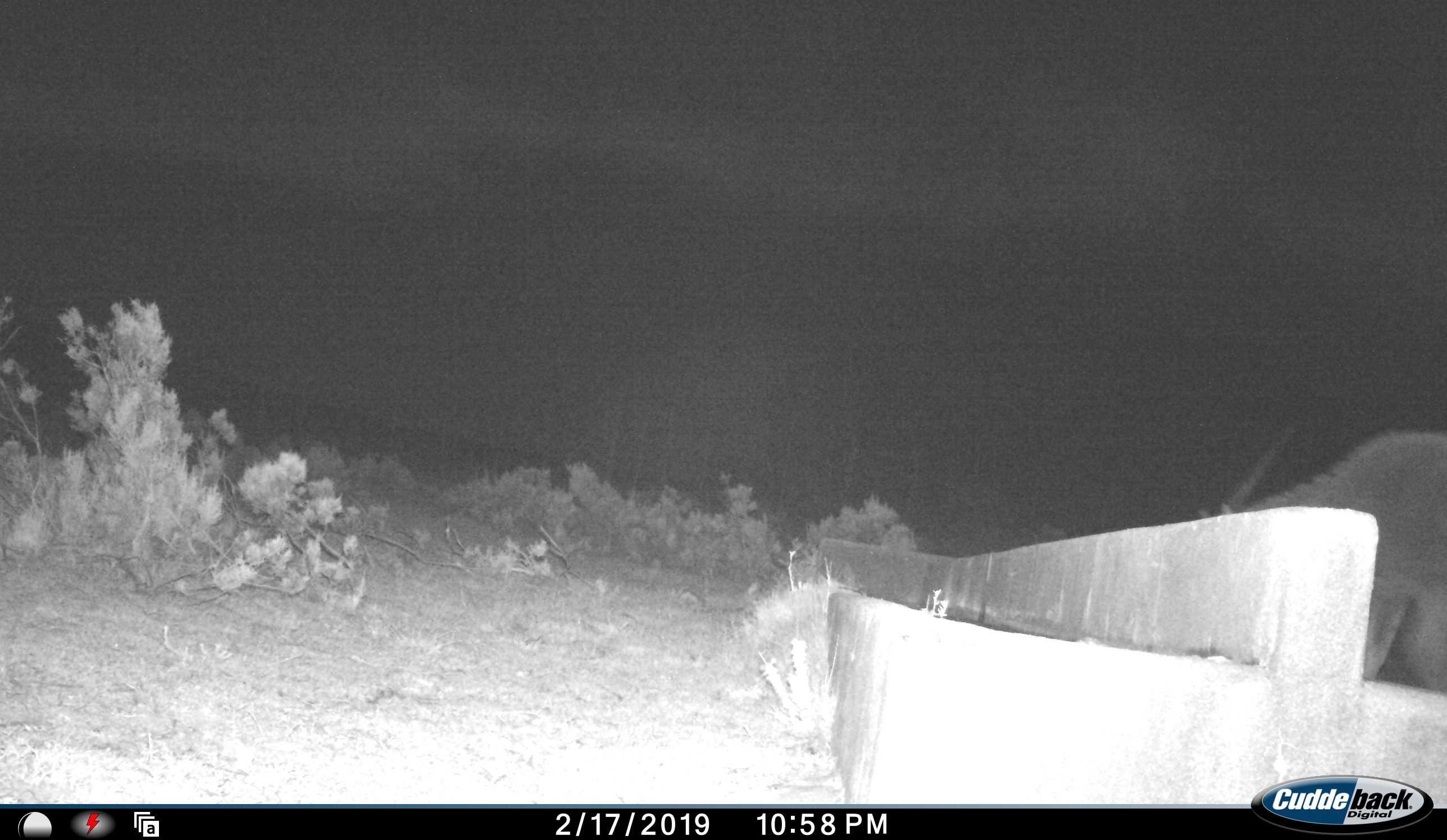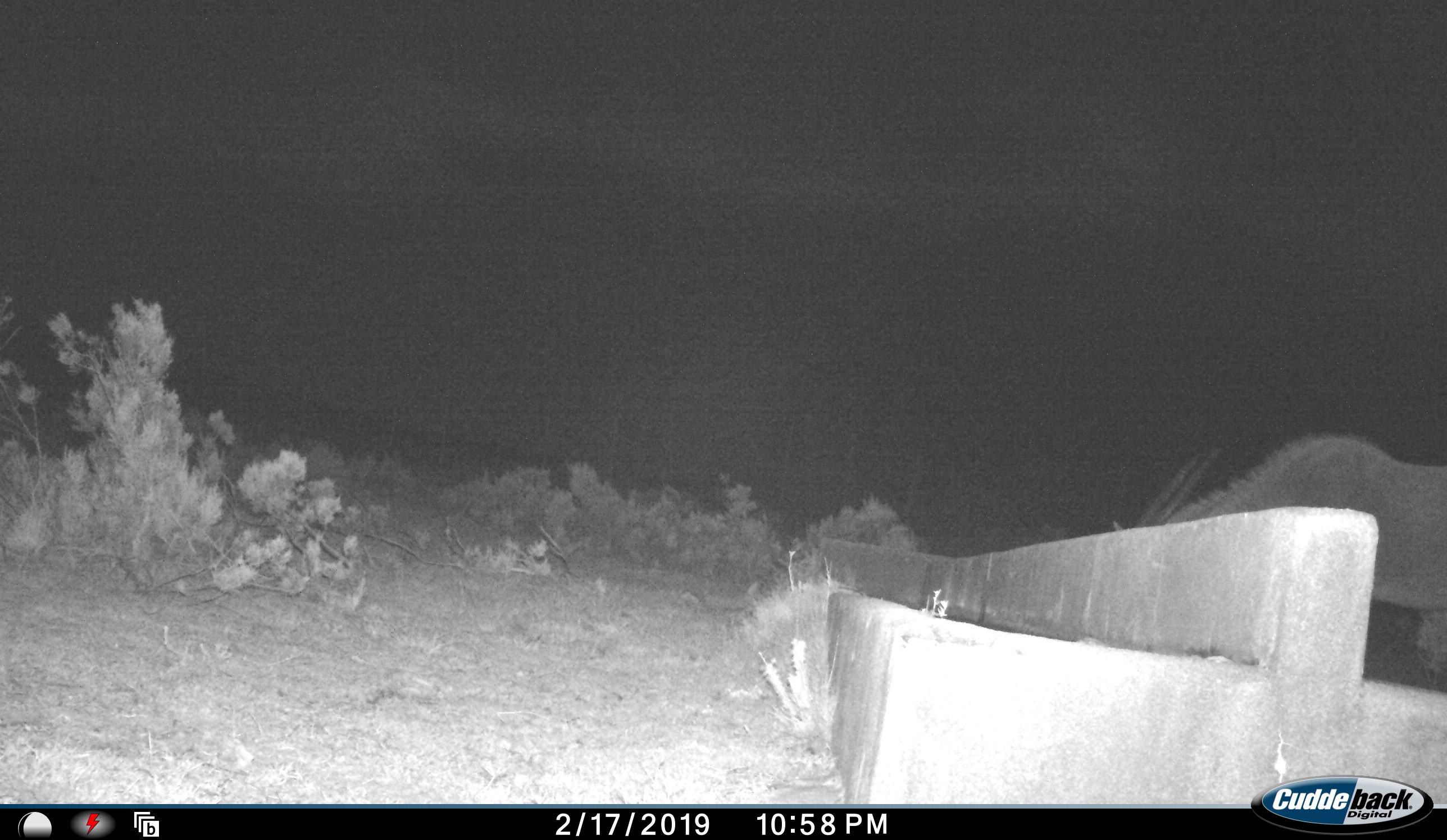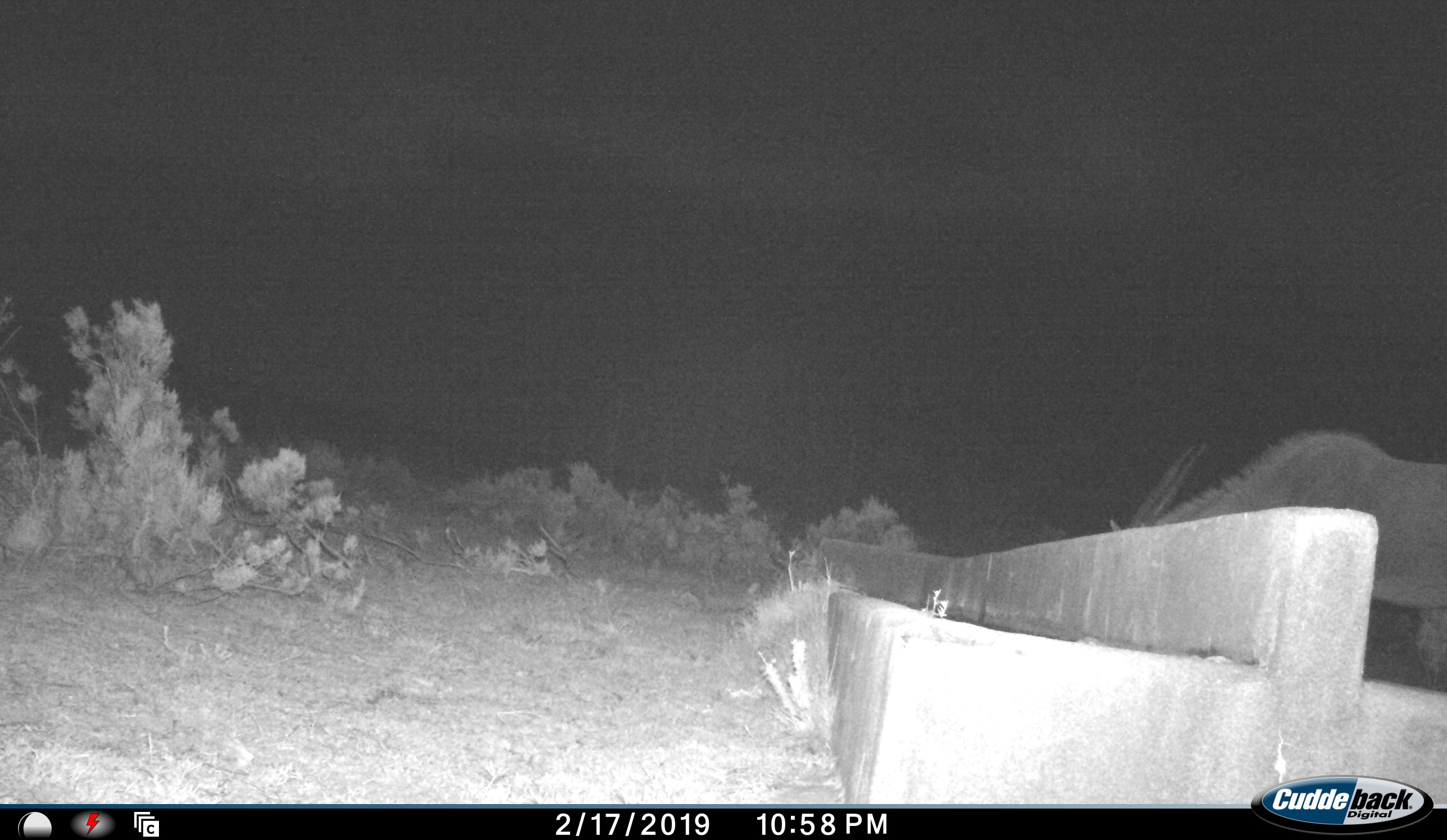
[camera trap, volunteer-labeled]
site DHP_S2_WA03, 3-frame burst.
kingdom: Animalia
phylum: Chordata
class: Mammalia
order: Artiodactyla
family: Bovidae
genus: Tragelaphus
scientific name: Tragelaphus oryx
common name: eland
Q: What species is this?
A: Eland (Tragelaphus oryx).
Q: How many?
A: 1.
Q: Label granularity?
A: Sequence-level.